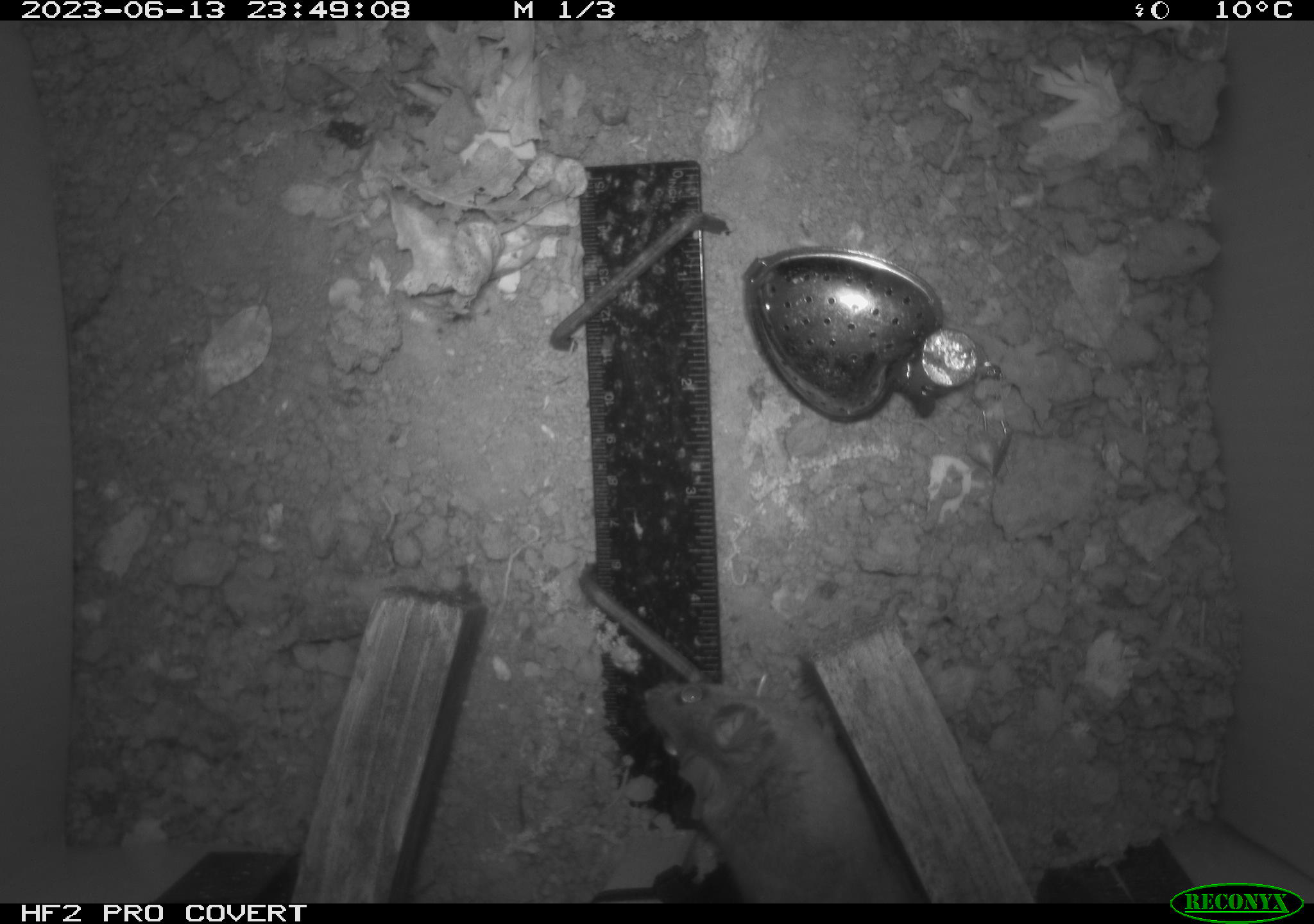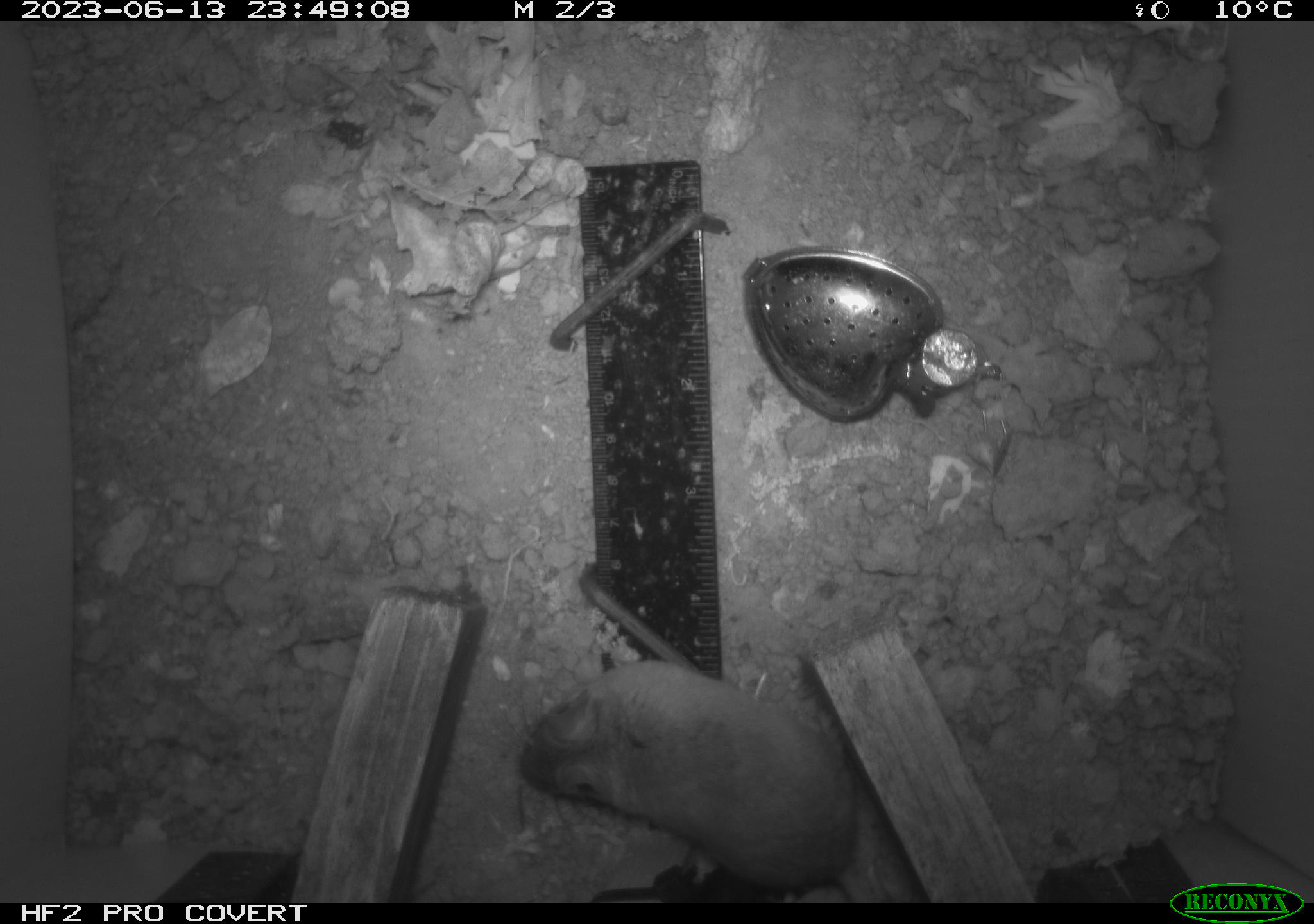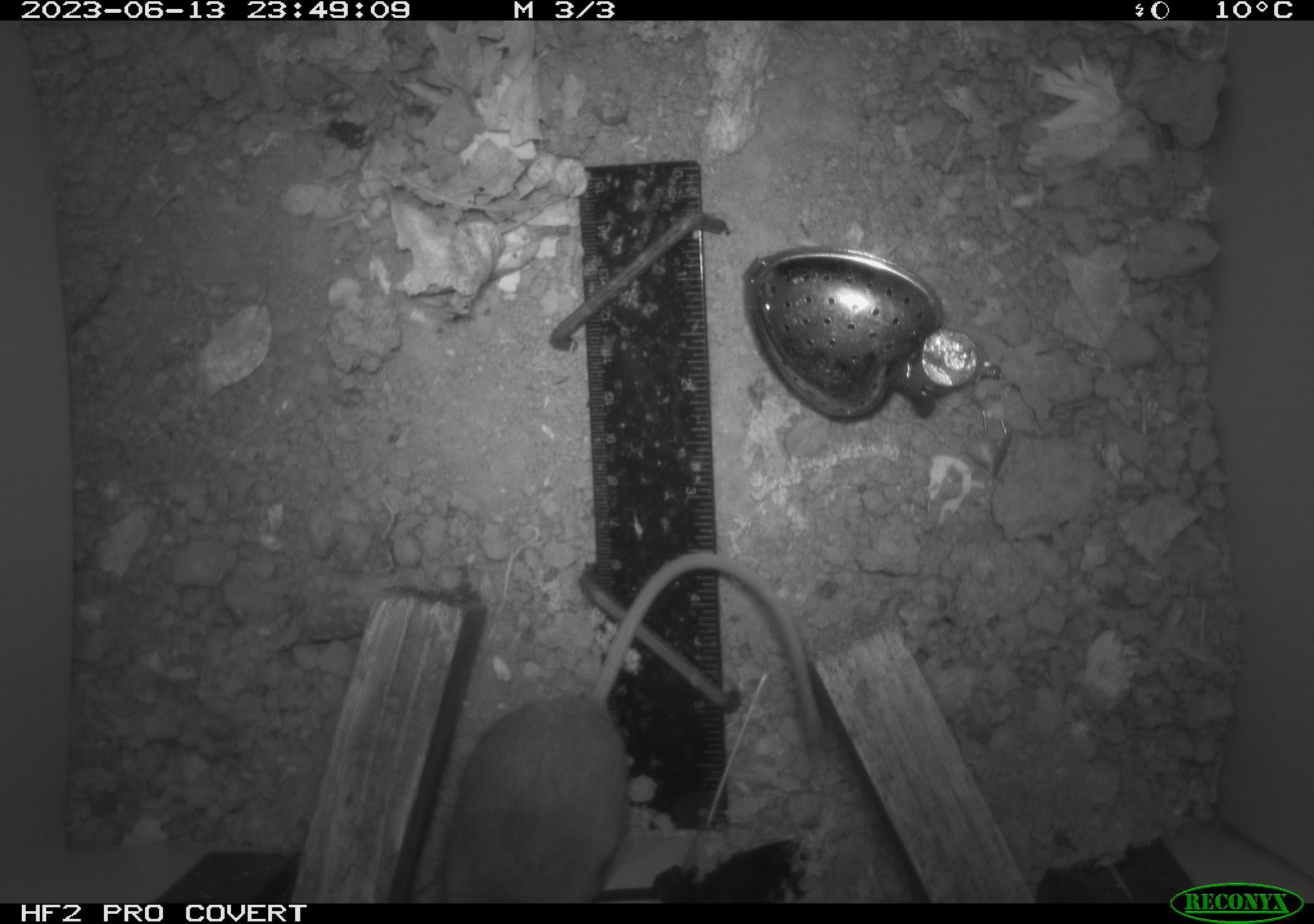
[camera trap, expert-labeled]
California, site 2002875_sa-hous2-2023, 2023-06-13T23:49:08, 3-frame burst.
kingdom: Animalia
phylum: Chordata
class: Mammalia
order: Rodentia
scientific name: Rodentia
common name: mouse species